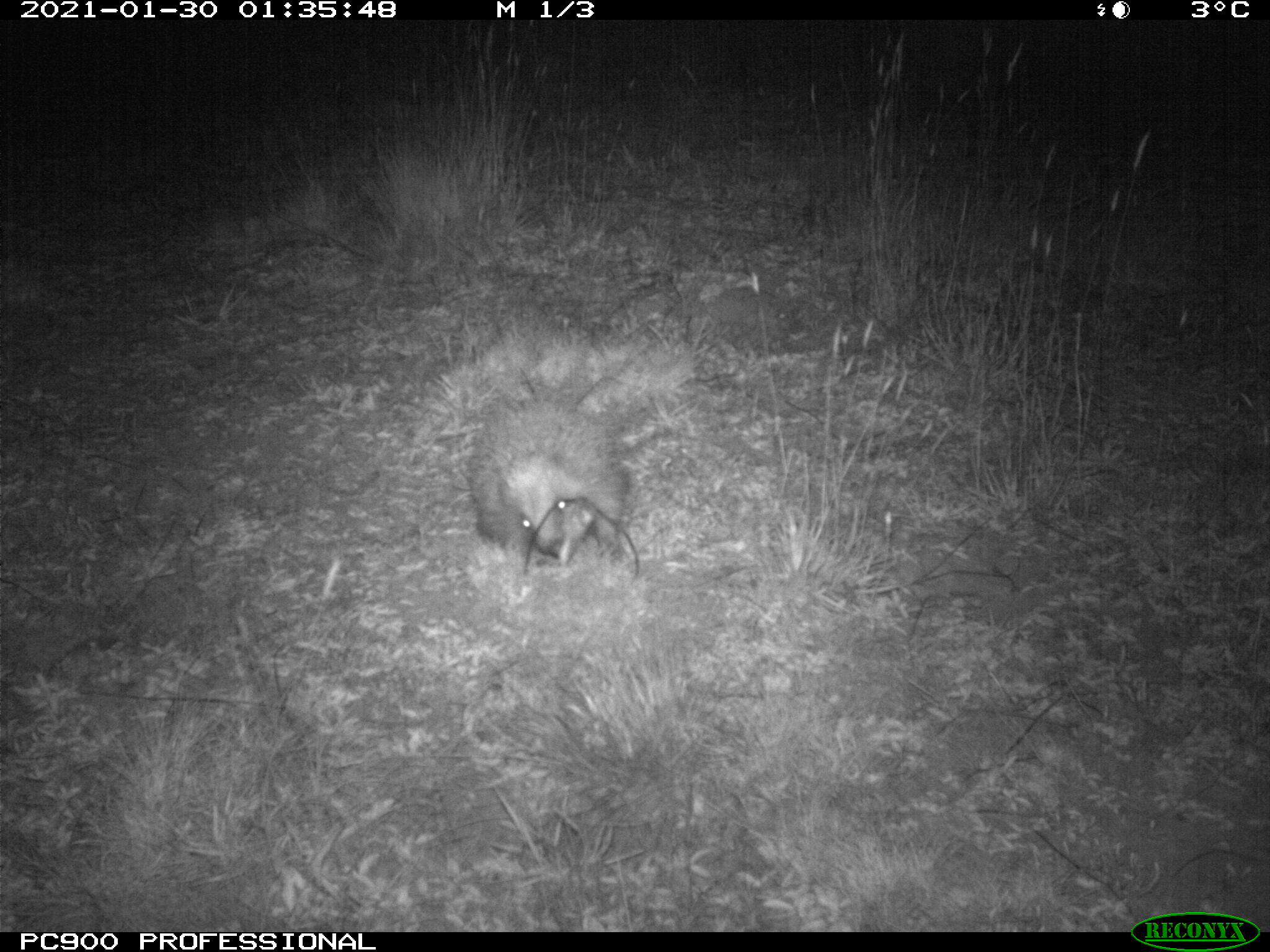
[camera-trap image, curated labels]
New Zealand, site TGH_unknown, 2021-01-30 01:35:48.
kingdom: Animalia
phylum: Chordata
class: Mammalia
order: Eulipotyphla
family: Erinaceidae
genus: Erinaceus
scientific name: Erinaceus europaeus europaeus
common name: european hedgehog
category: hedgehog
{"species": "hedgehog (european hedgehog) (Erinaceus europaeus europaeus)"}